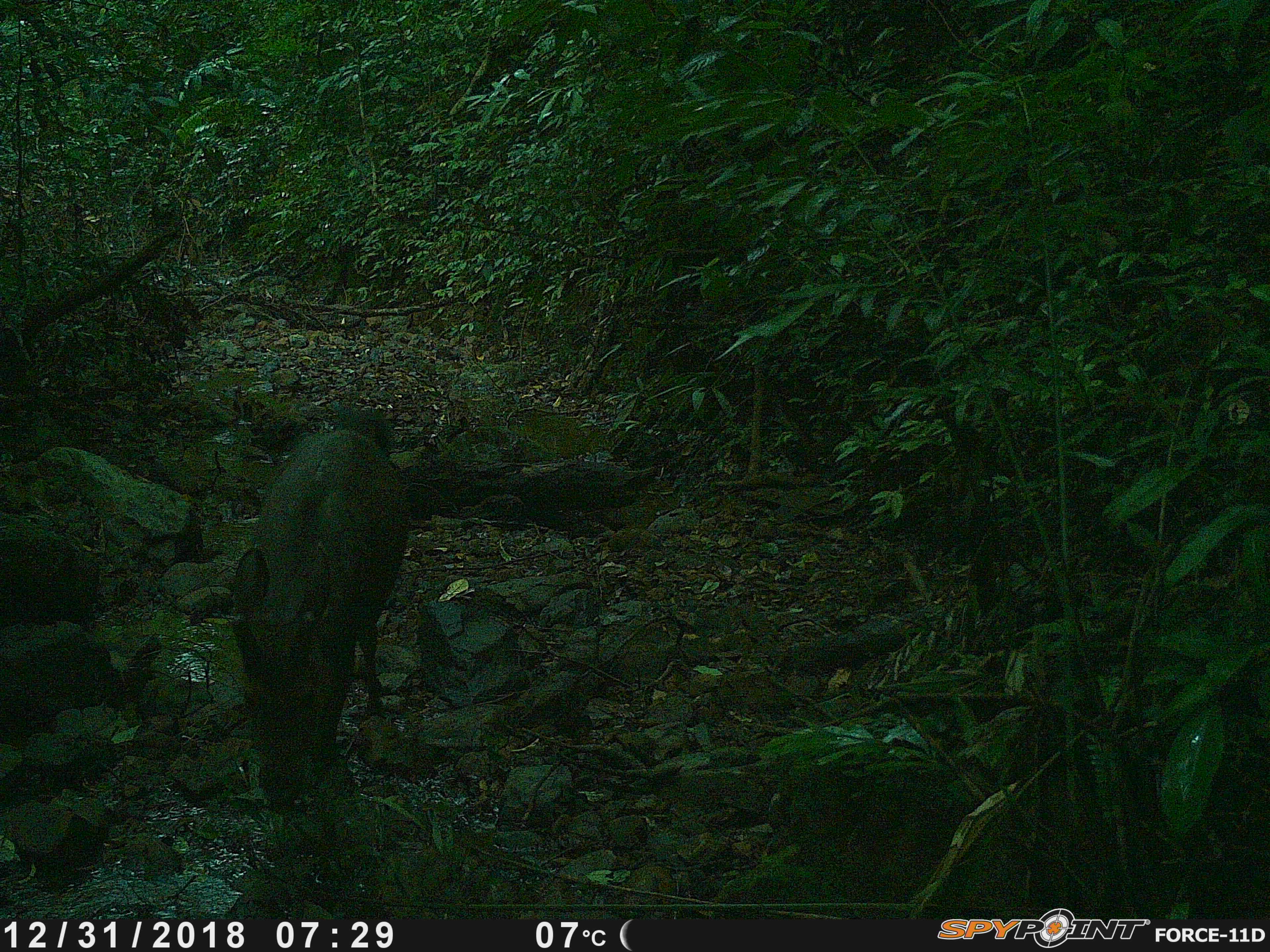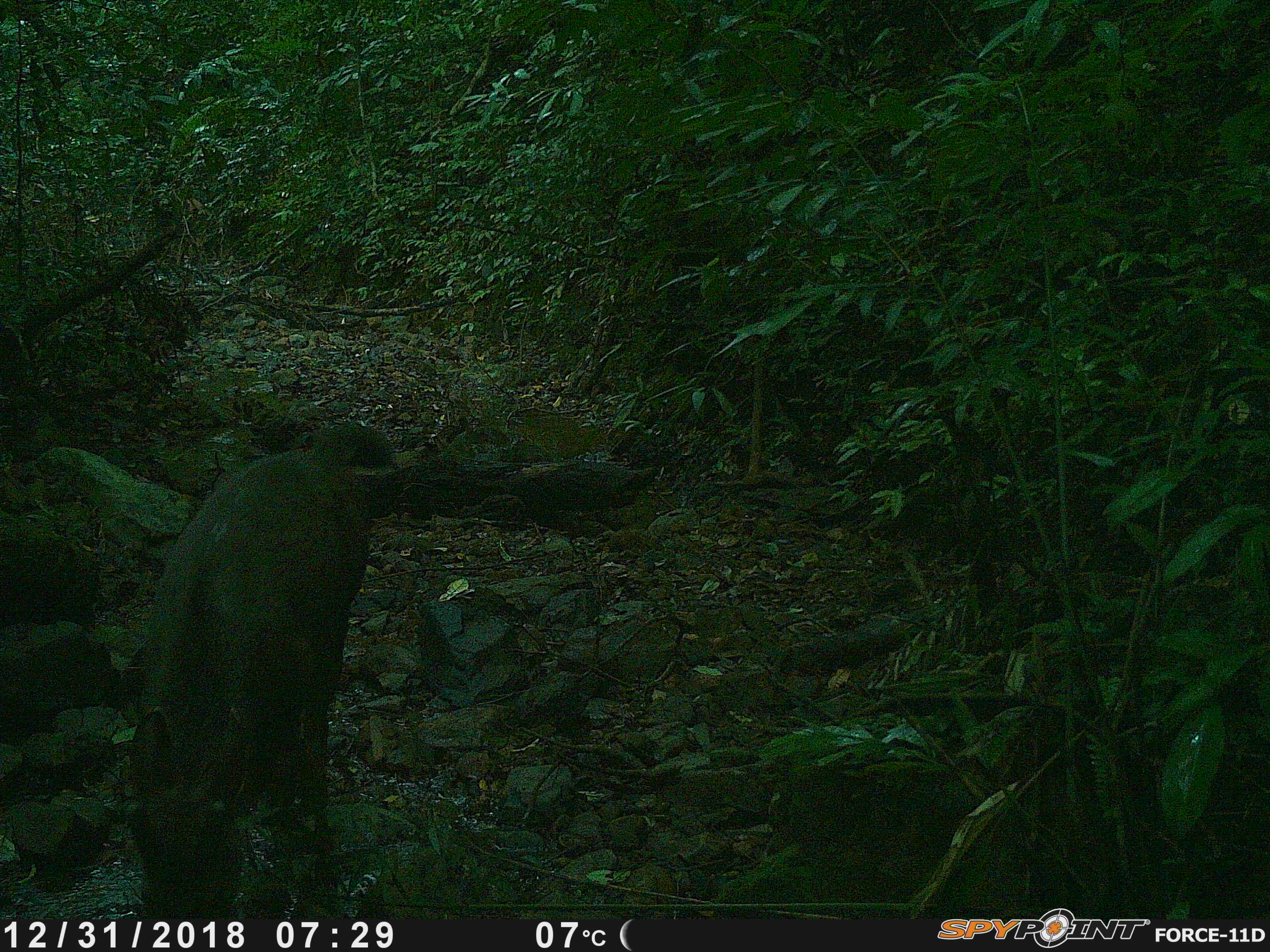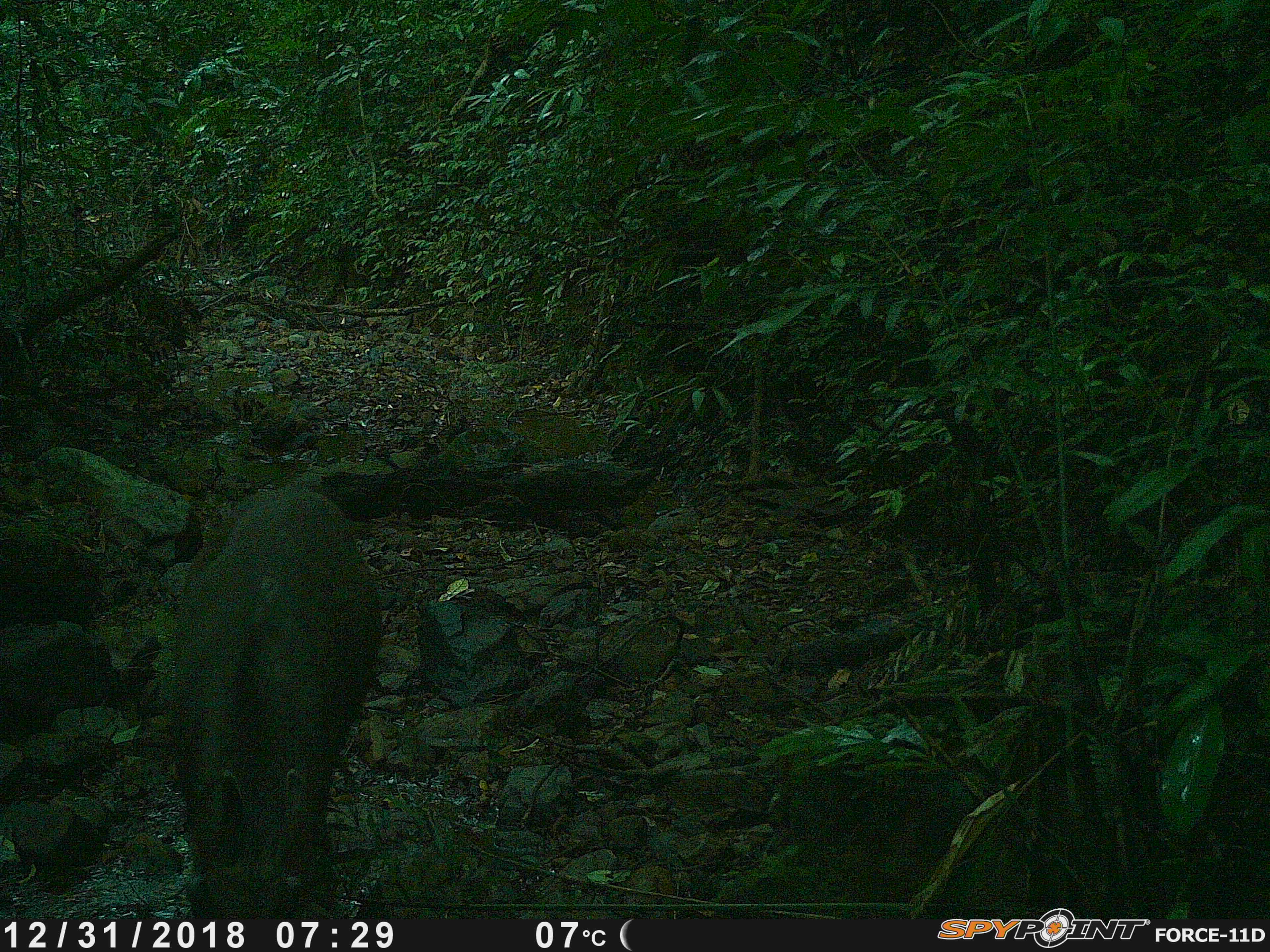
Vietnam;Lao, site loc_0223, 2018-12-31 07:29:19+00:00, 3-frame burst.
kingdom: Animalia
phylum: Chordata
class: Mammalia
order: Artiodactyla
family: Cervidae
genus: Rusa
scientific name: Rusa unicolor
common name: sambar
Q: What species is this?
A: Sambar (Rusa unicolor).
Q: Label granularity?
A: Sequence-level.